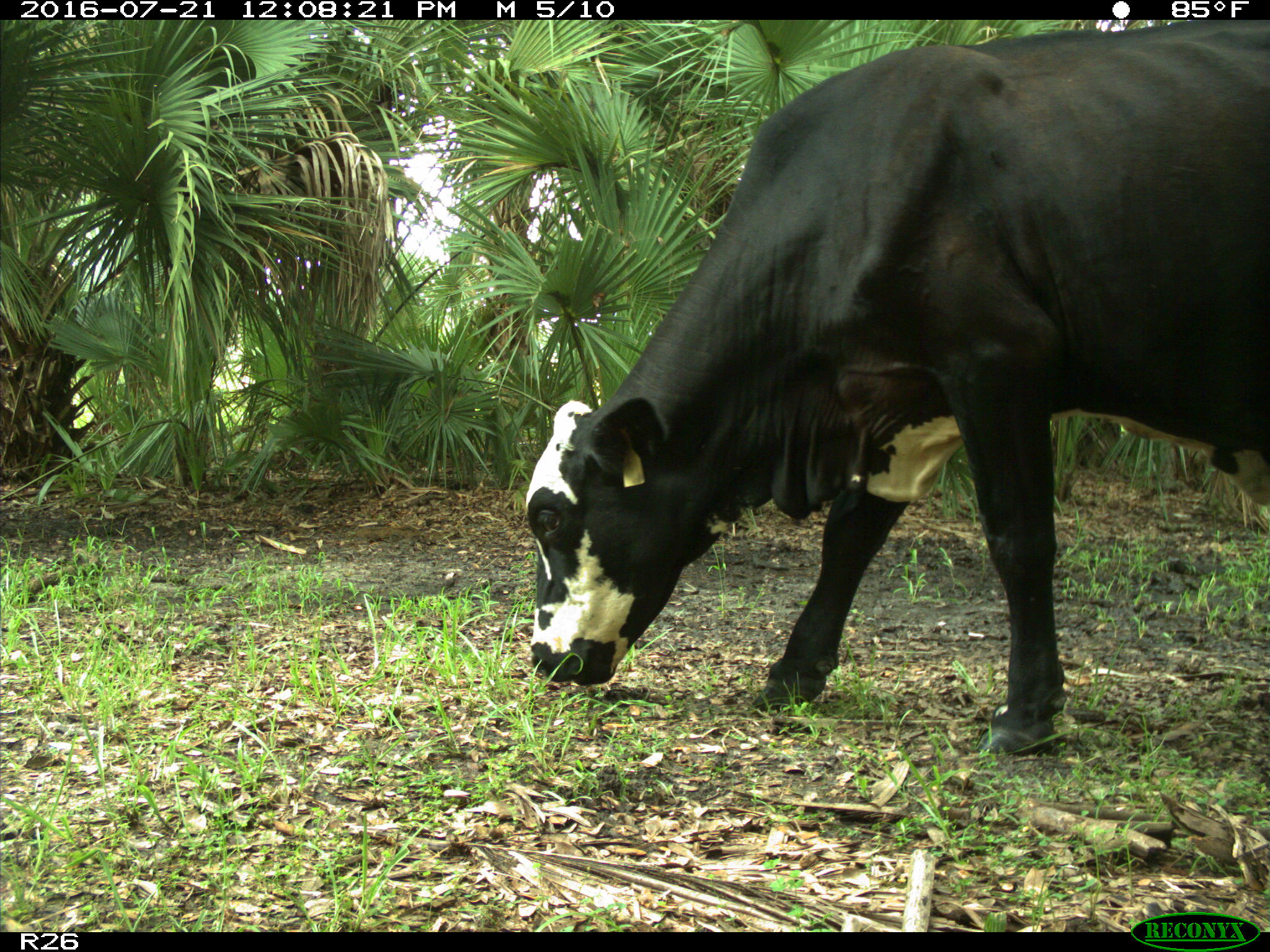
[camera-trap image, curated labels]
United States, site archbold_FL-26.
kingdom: Animalia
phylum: Chordata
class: Mammalia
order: Artiodactyla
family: Bovidae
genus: Bos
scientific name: Bos taurus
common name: domestic cow